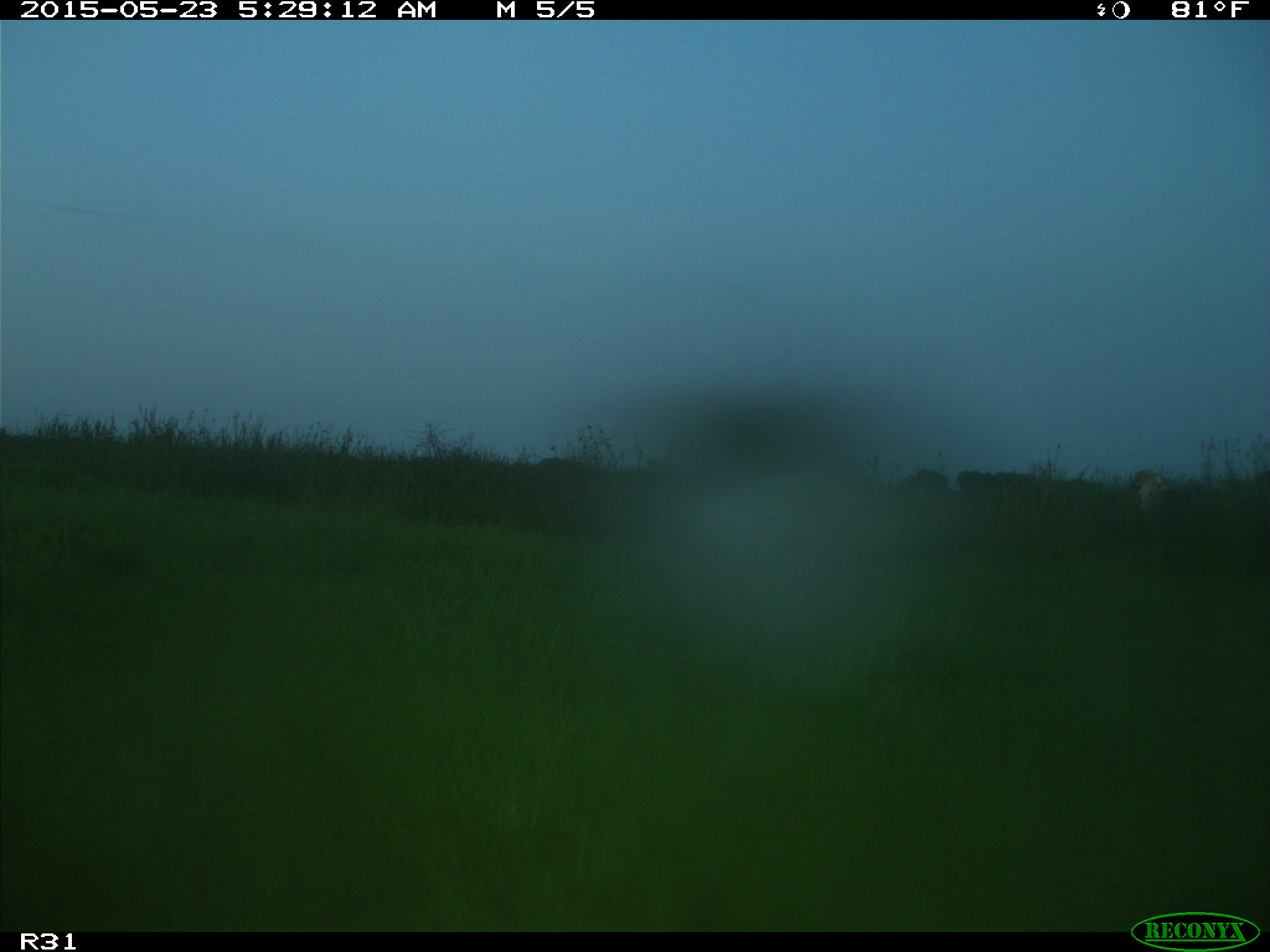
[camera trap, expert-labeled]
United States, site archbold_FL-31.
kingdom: Animalia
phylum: Chordata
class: Mammalia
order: Artiodactyla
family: Bovidae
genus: Bos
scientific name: Bos taurus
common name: domestic cow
Bos taurus (domestic cow).